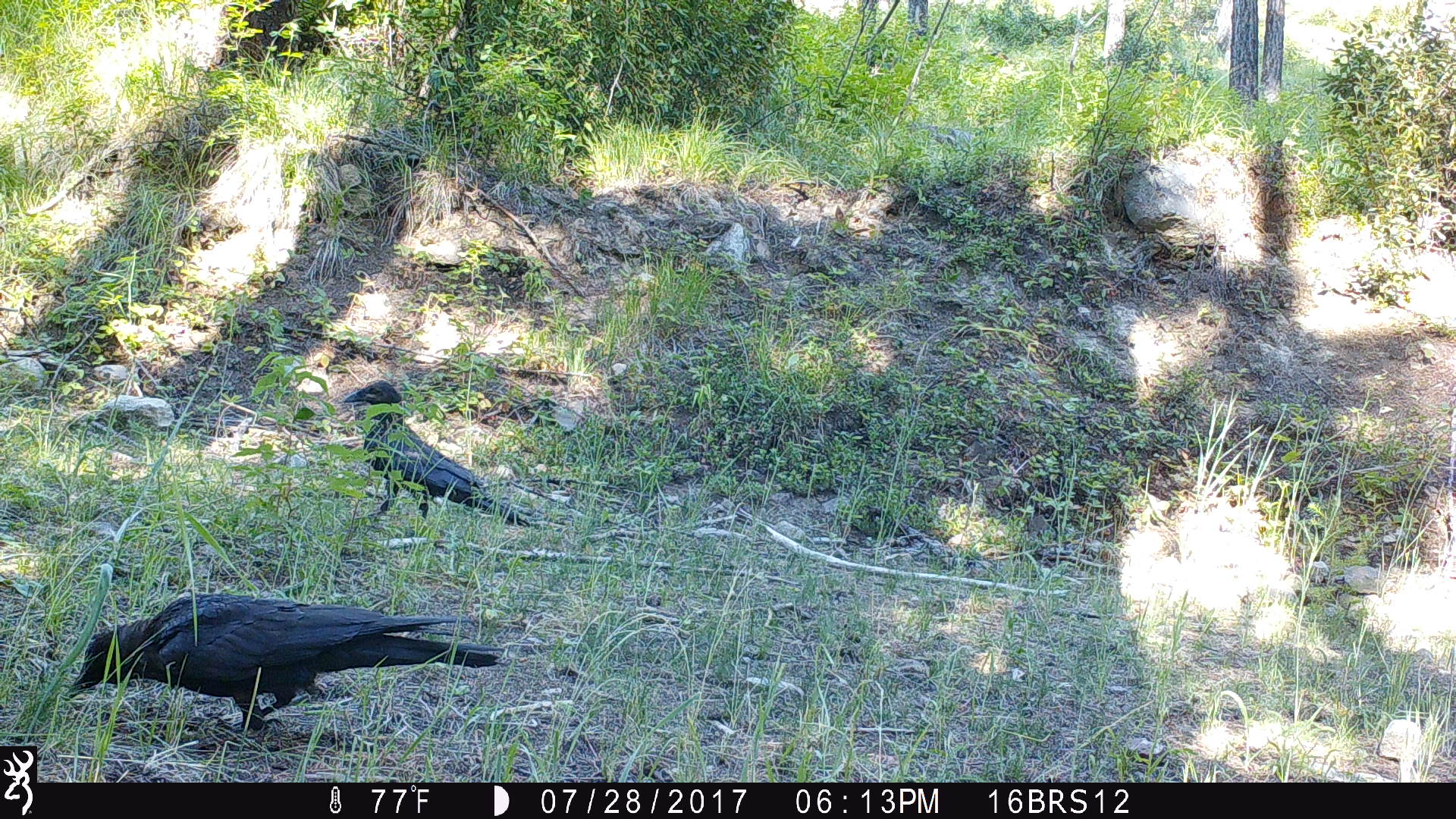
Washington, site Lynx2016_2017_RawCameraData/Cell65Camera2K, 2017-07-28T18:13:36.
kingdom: Animalia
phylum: Chordata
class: Aves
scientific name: Aves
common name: birds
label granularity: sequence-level